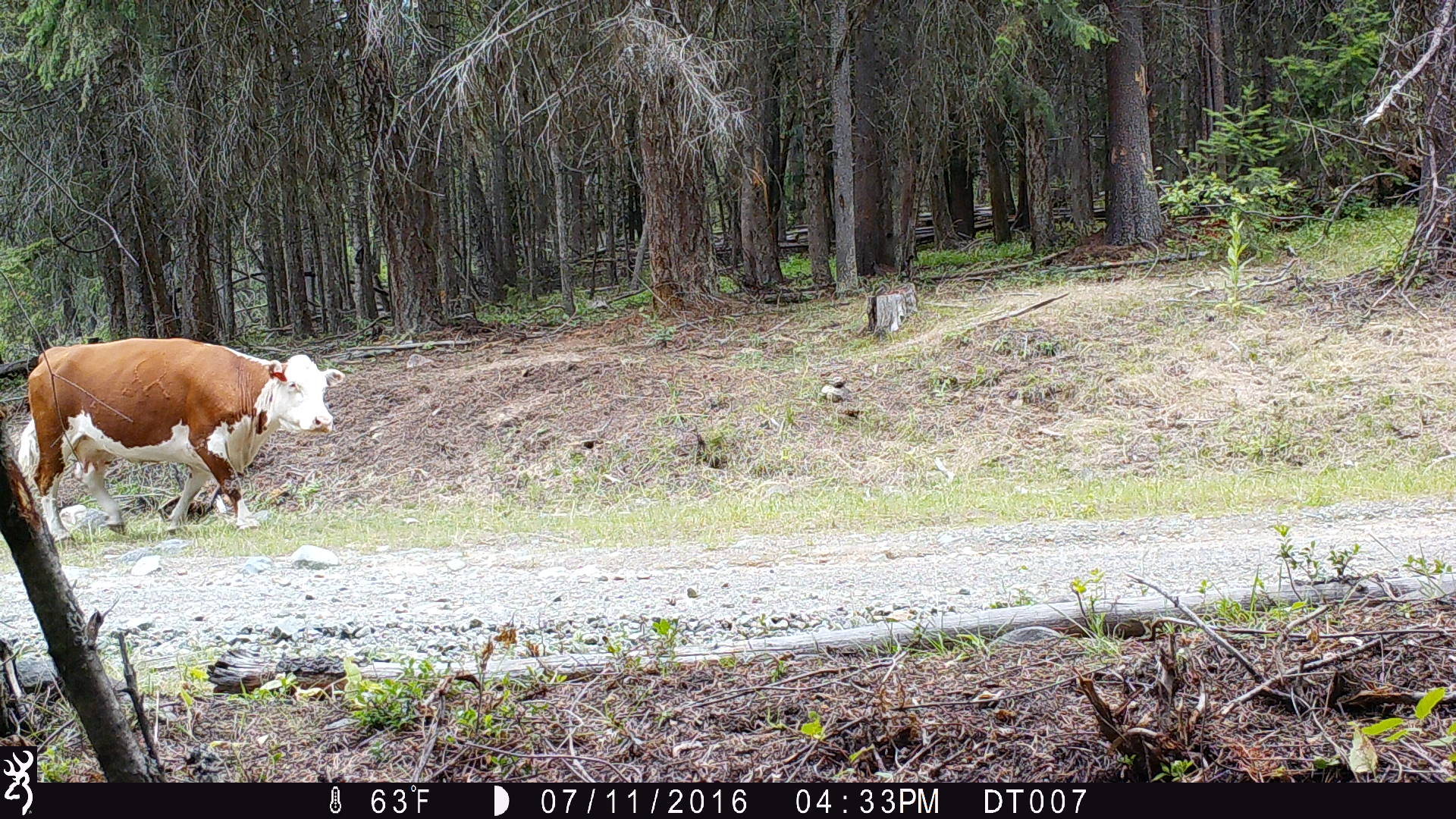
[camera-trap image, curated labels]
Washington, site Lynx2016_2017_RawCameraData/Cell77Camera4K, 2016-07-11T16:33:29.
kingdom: Animalia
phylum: Chordata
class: Mammalia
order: Artiodactyla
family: Bovidae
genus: Bos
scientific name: Bos taurus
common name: domestic cattle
Domestic cattle (Bos taurus). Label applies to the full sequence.